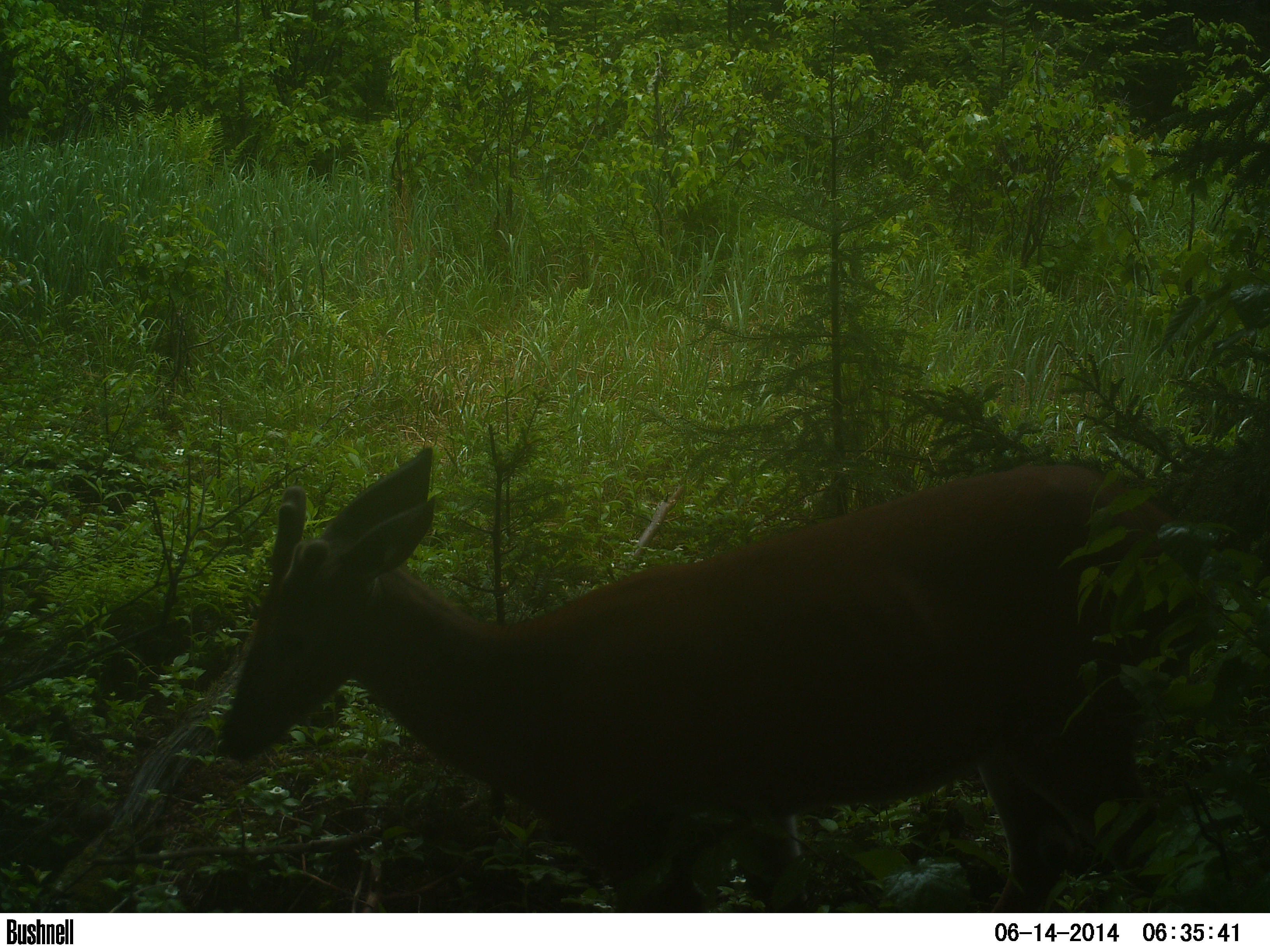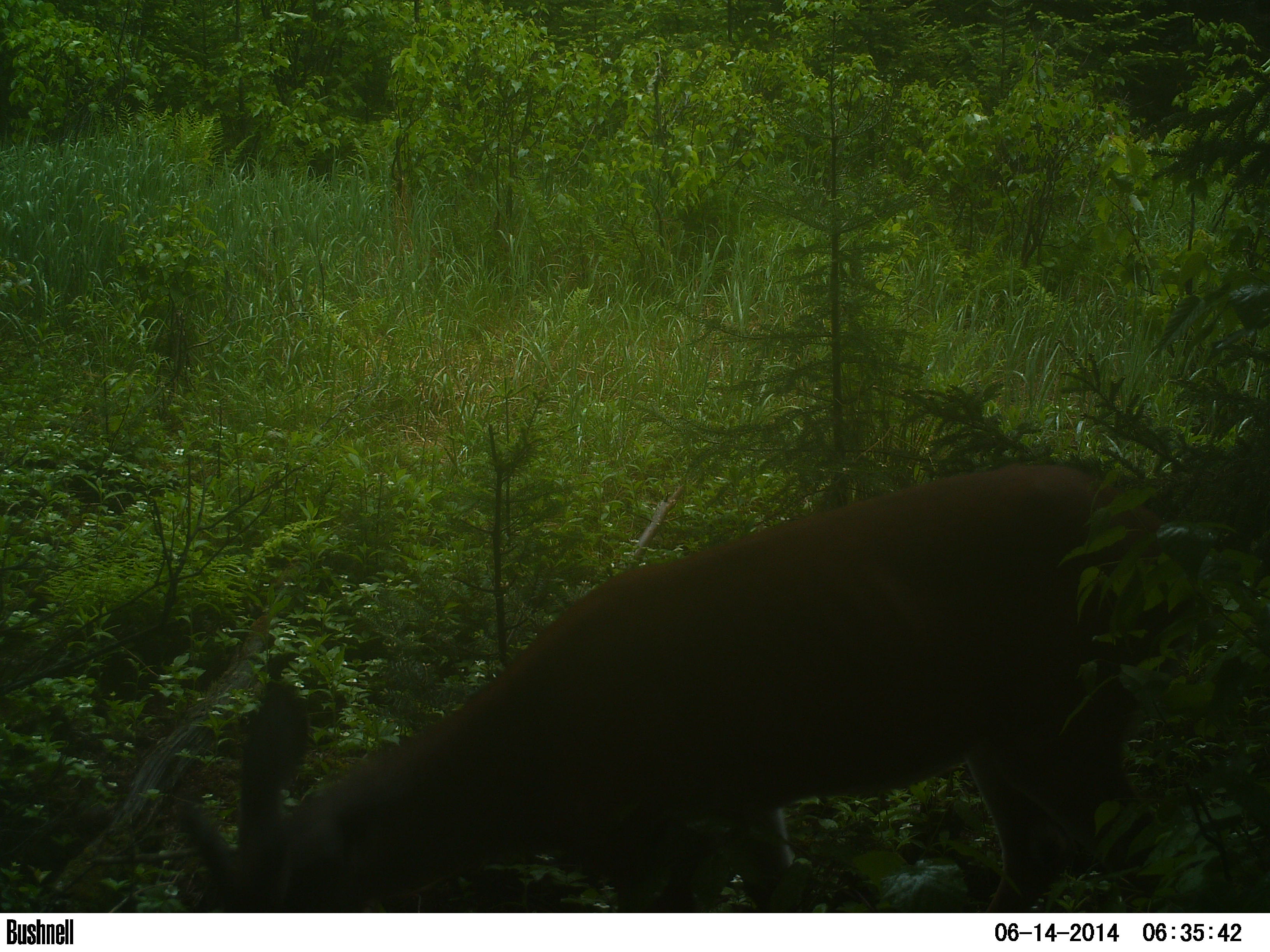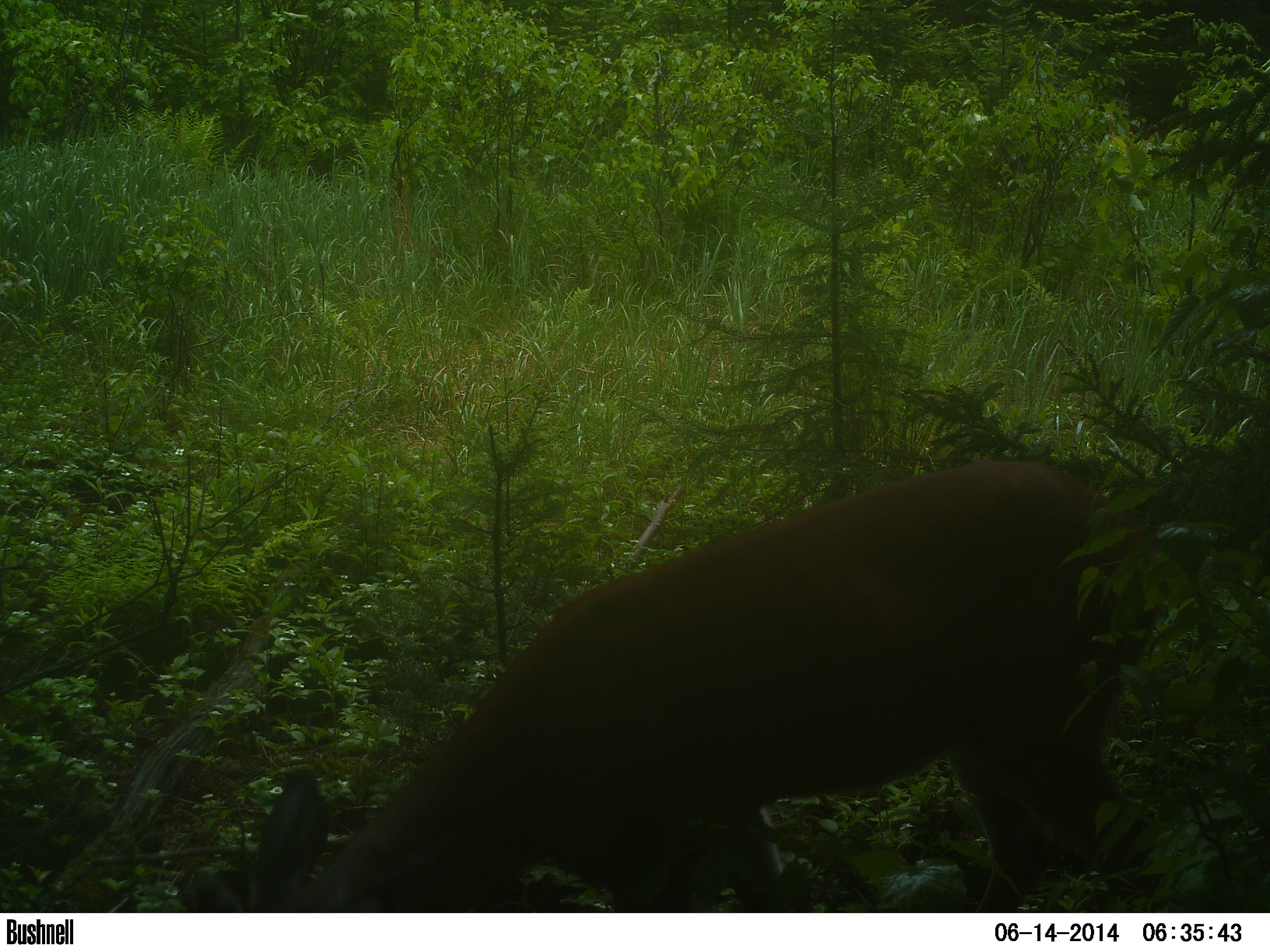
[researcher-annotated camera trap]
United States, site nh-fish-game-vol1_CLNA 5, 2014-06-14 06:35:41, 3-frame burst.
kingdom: Animalia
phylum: Chordata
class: Mammalia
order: Artiodactyla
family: Cervidae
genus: Odocoileus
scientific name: Odocoileus virginianus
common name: white-tailed deer